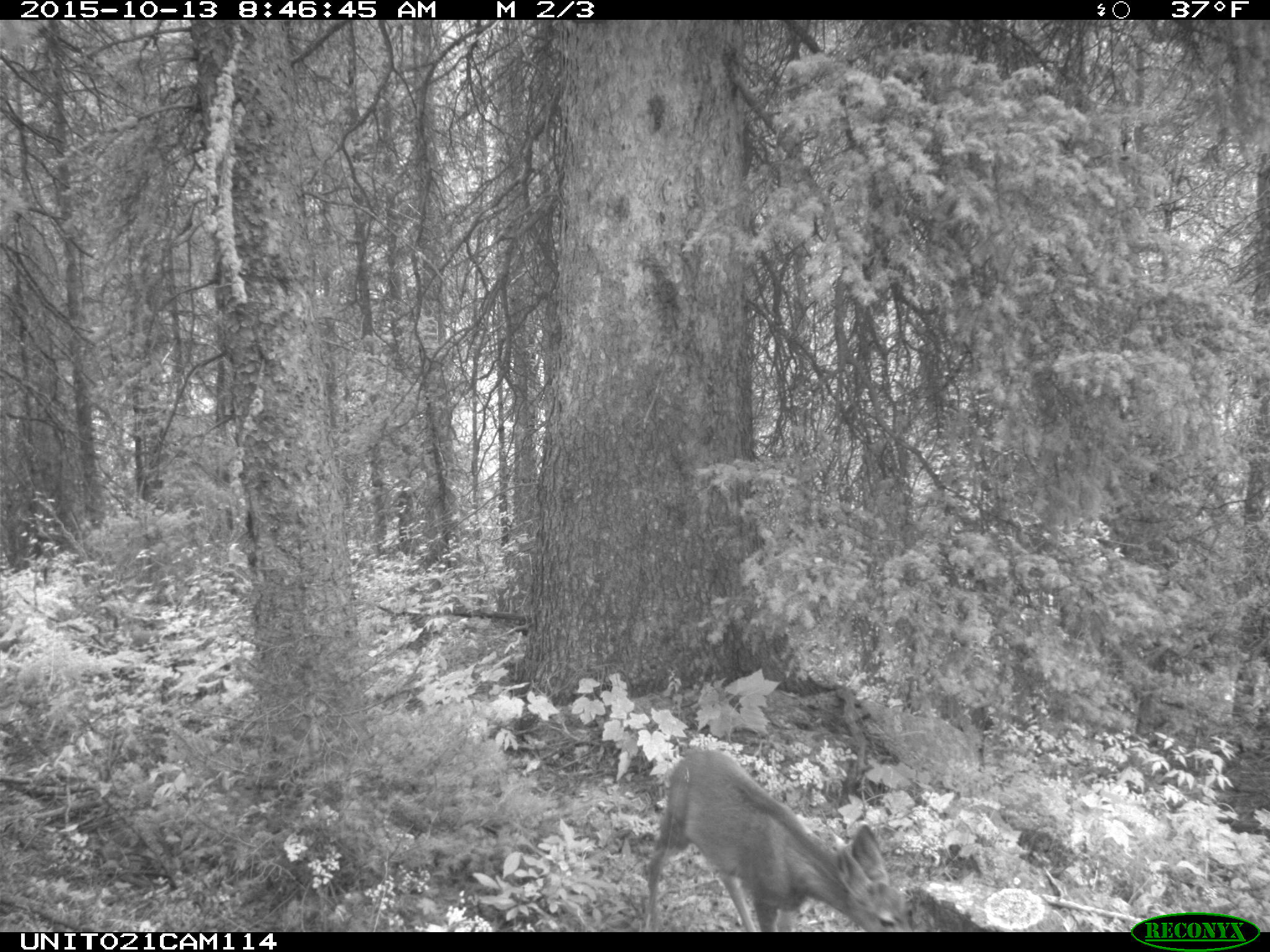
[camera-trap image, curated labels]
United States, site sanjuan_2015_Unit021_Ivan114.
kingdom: Animalia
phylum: Chordata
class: Mammalia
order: Artiodactyla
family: Cervidae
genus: Odocoileus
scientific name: Odocoileus hemionus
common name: mule deer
Odocoileus hemionus (mule deer).